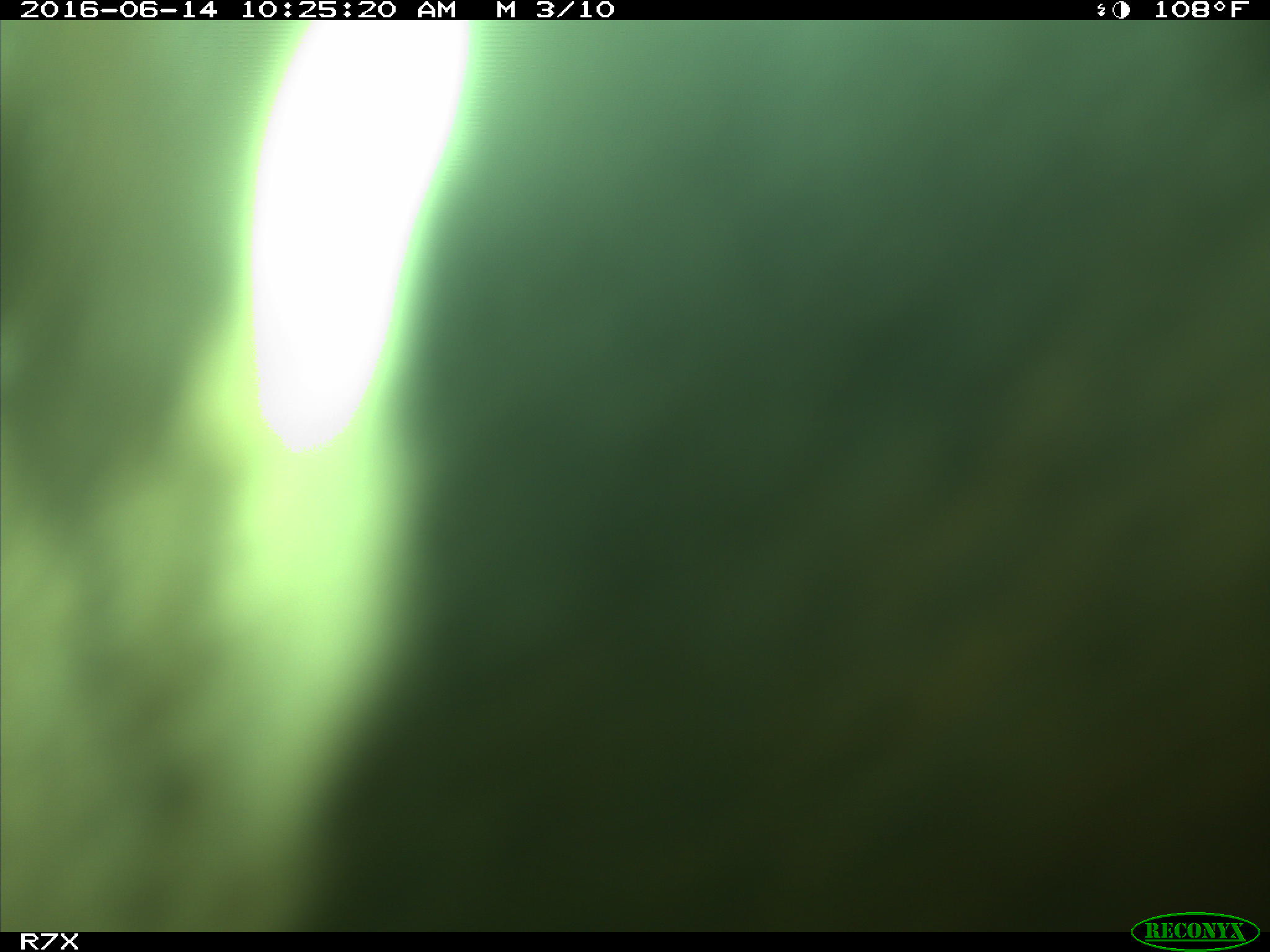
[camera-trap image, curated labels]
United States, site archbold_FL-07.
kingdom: Animalia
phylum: Chordata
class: Mammalia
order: Artiodactyla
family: Bovidae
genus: Bos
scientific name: Bos taurus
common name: domestic cow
Bos taurus (domestic cow).